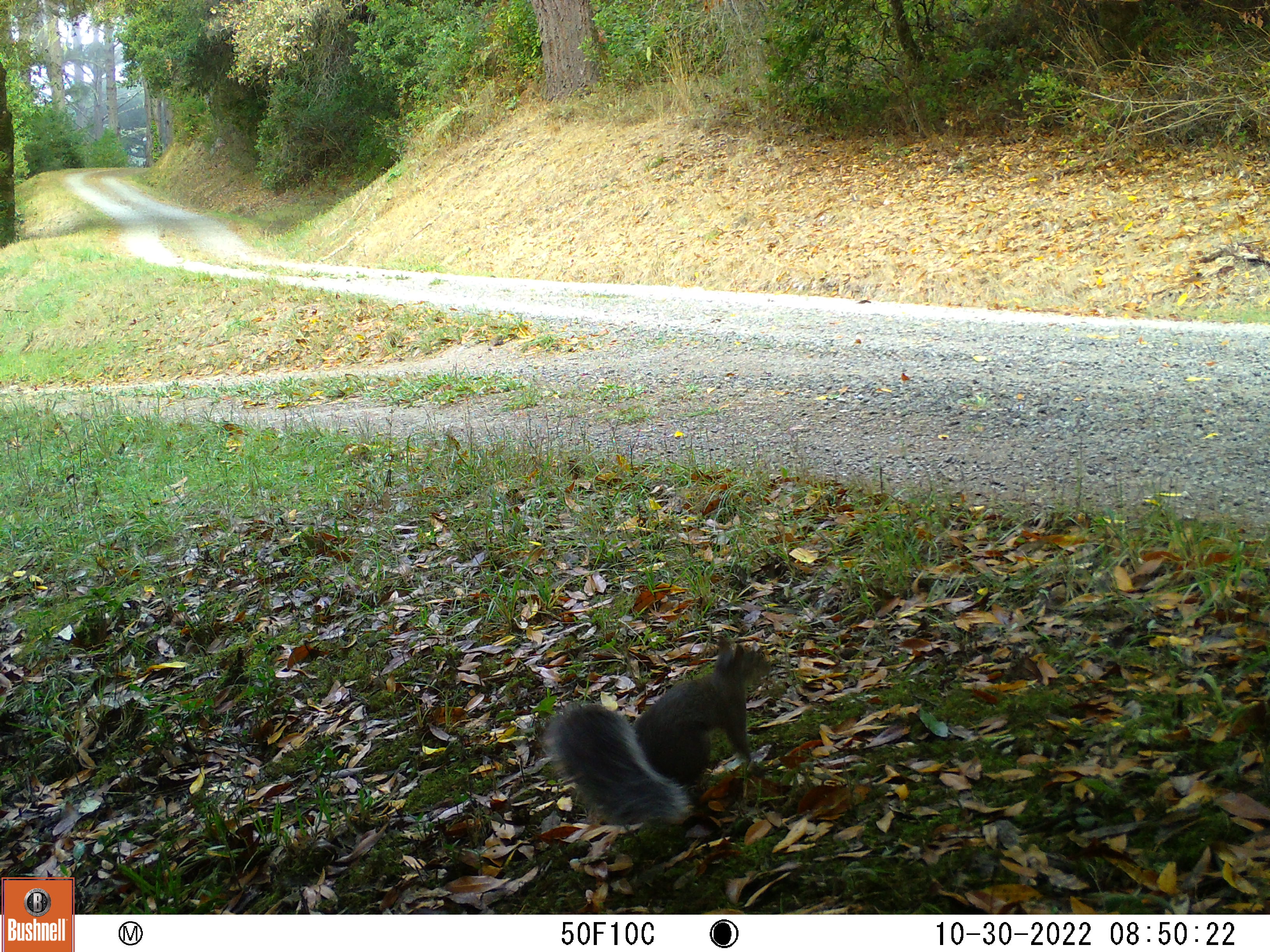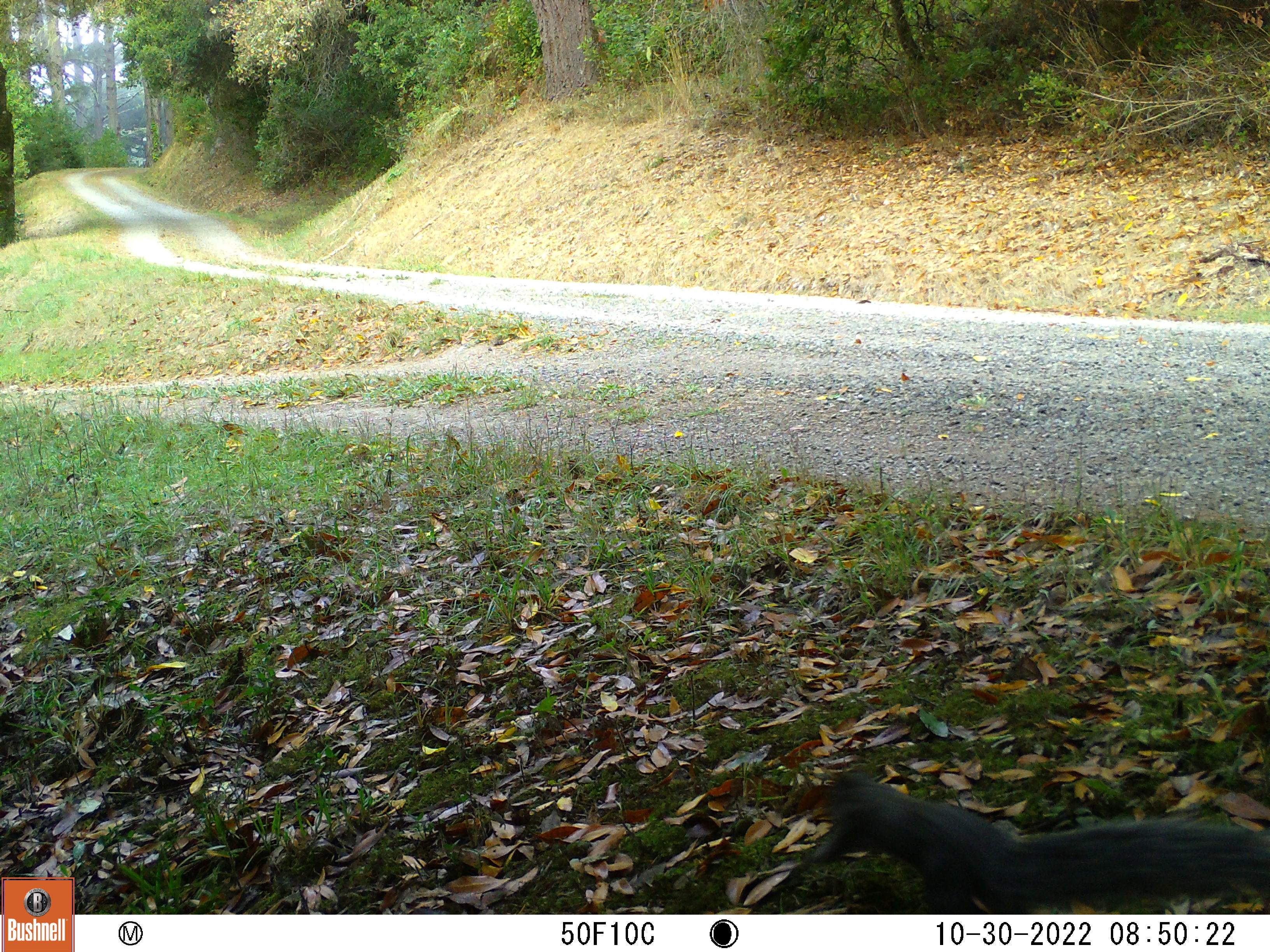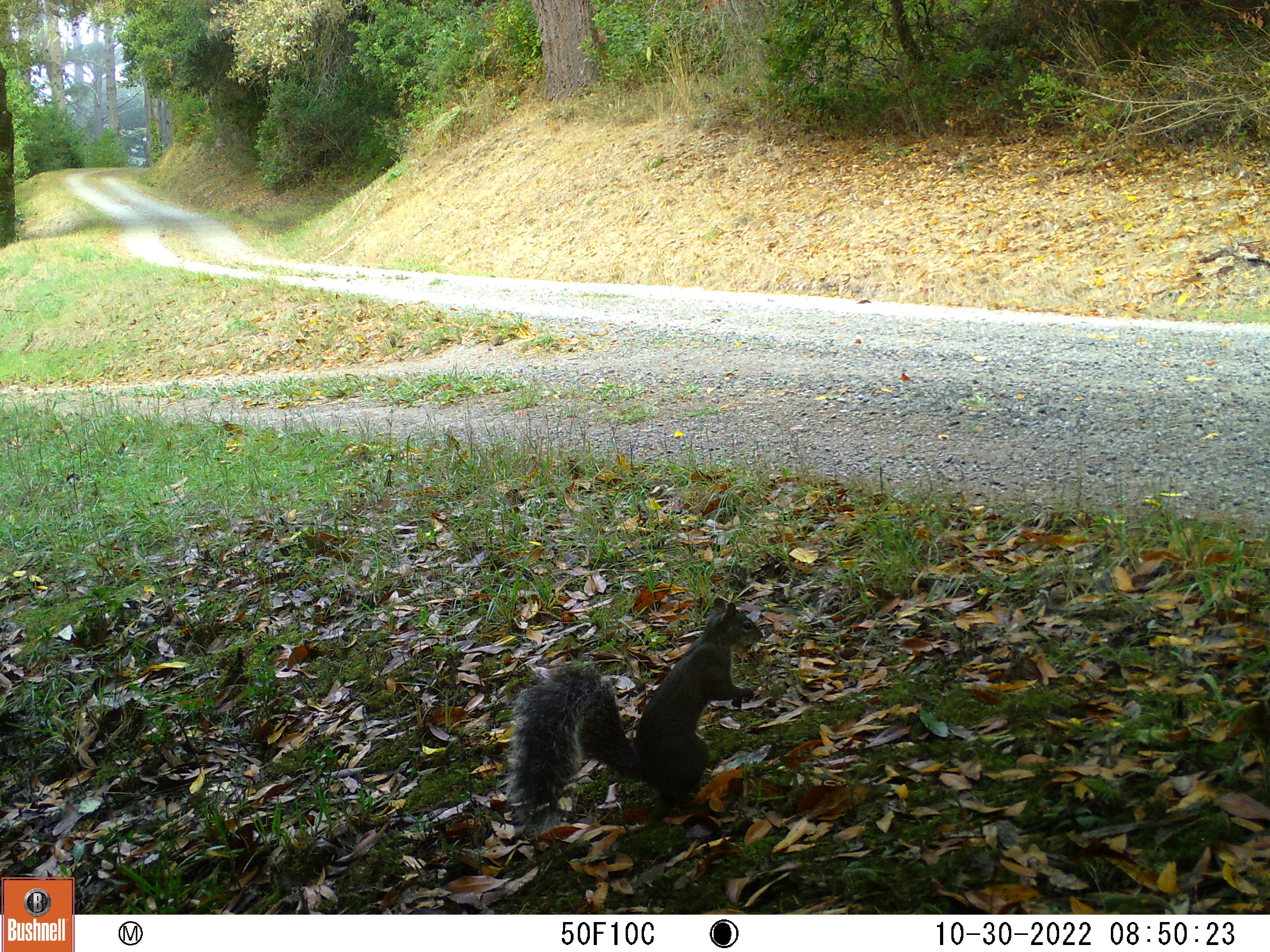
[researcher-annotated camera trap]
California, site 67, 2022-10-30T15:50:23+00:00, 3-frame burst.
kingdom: Animalia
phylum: Chordata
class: Mammalia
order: Rodentia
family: Sciuridae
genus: Sciurus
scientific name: Sciurus griseus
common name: western gray squirrel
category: western grey squirrel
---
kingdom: Animalia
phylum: Chordata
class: Mammalia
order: Rodentia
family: Sciuridae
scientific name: Sciuridae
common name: squirrel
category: unknown squirrel